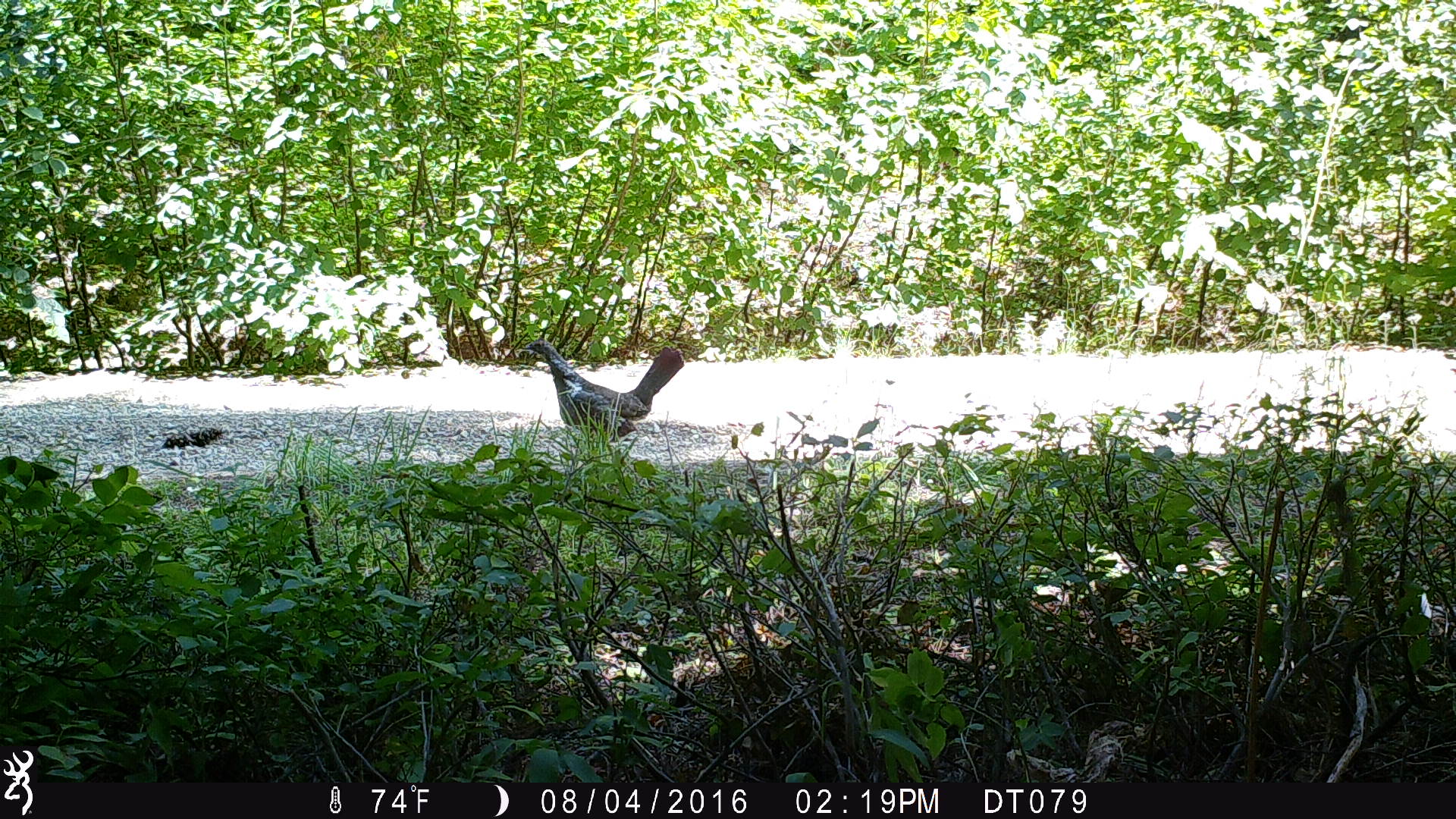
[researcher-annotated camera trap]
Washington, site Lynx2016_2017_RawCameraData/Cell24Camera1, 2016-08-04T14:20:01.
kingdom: Animalia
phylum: Chordata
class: Aves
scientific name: Aves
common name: birds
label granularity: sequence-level